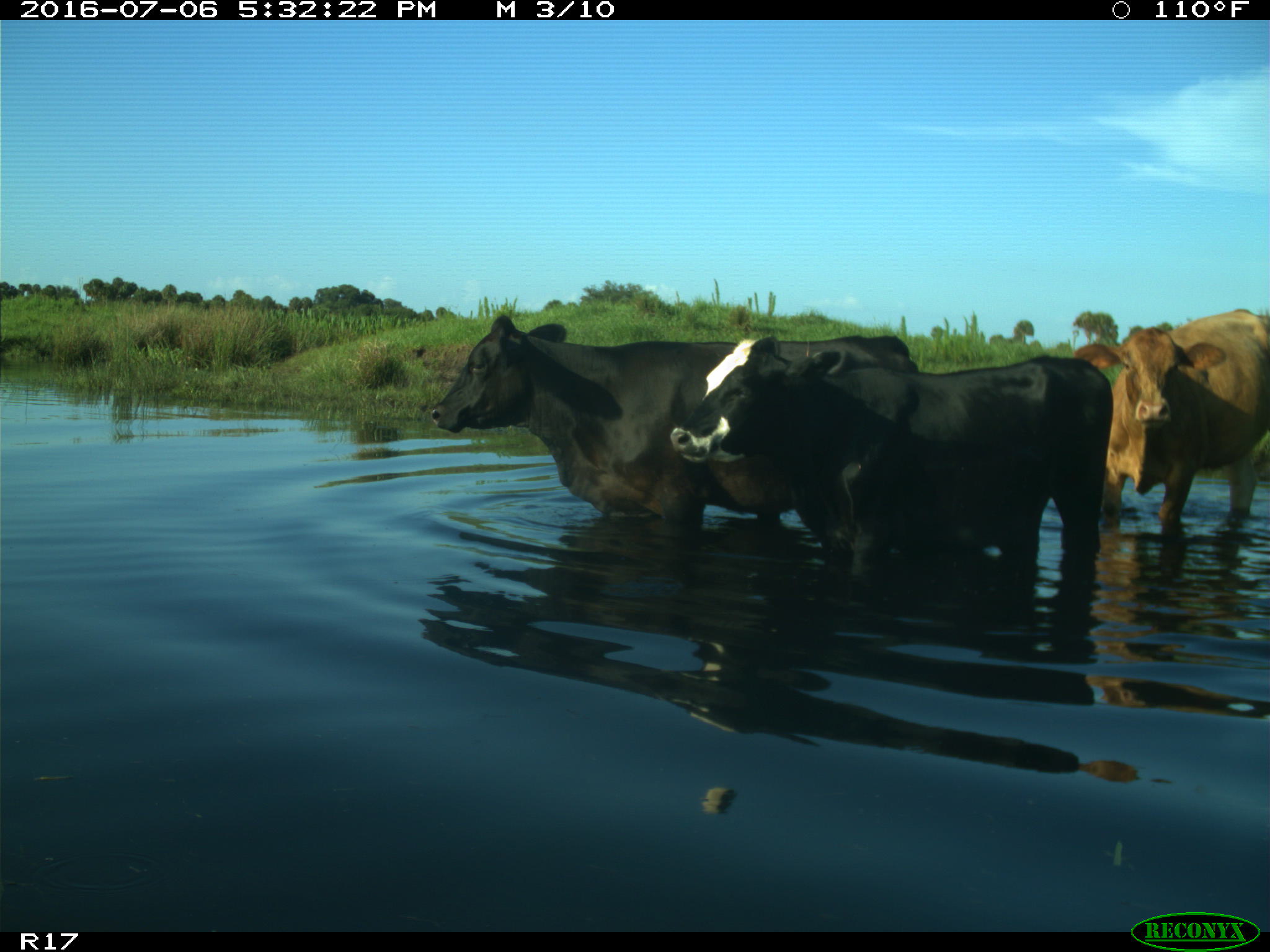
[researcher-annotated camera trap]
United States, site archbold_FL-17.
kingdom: Animalia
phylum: Chordata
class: Mammalia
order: Artiodactyla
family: Bovidae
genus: Bos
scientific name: Bos taurus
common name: domestic cow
Bos taurus (domestic cow).